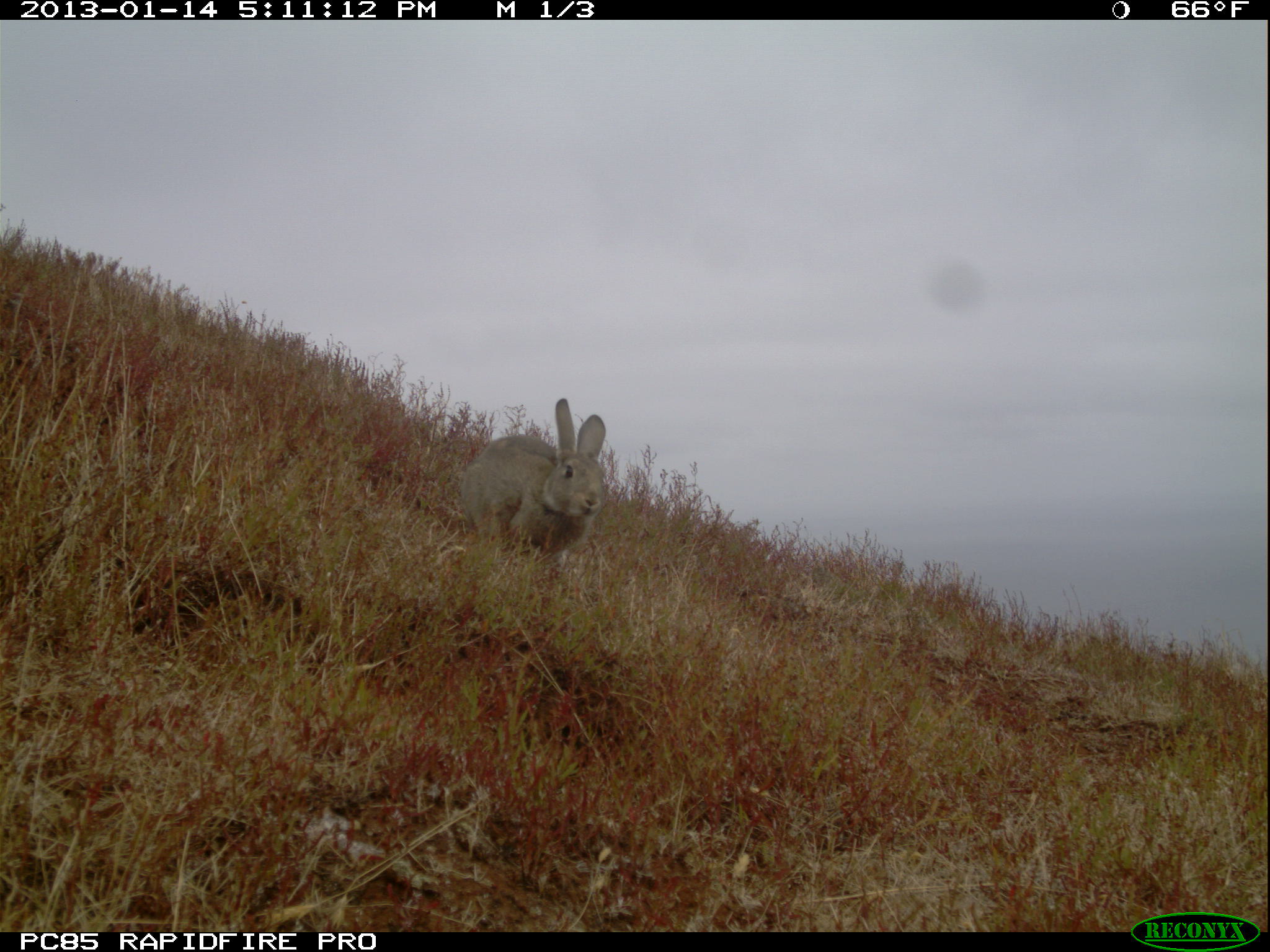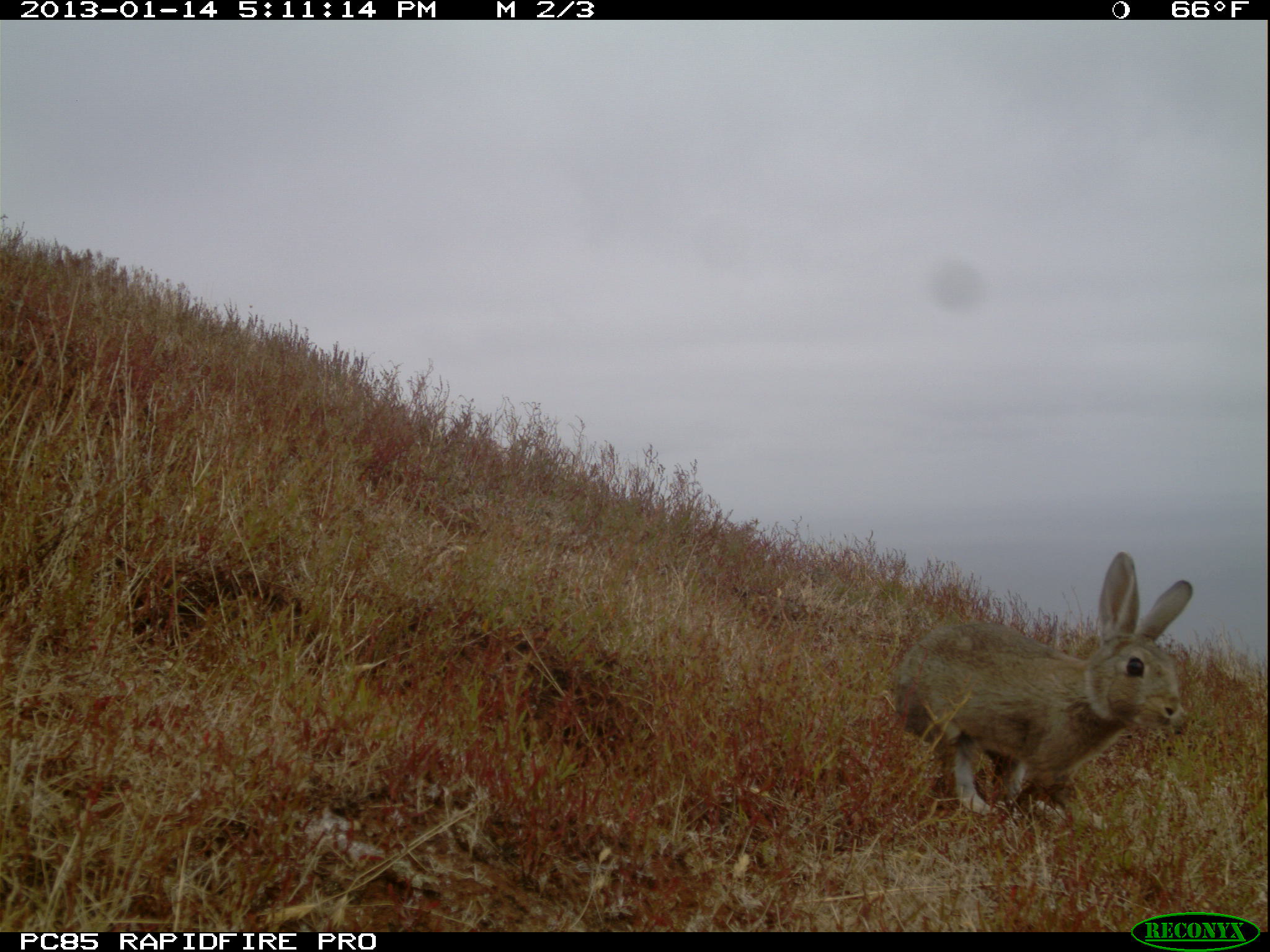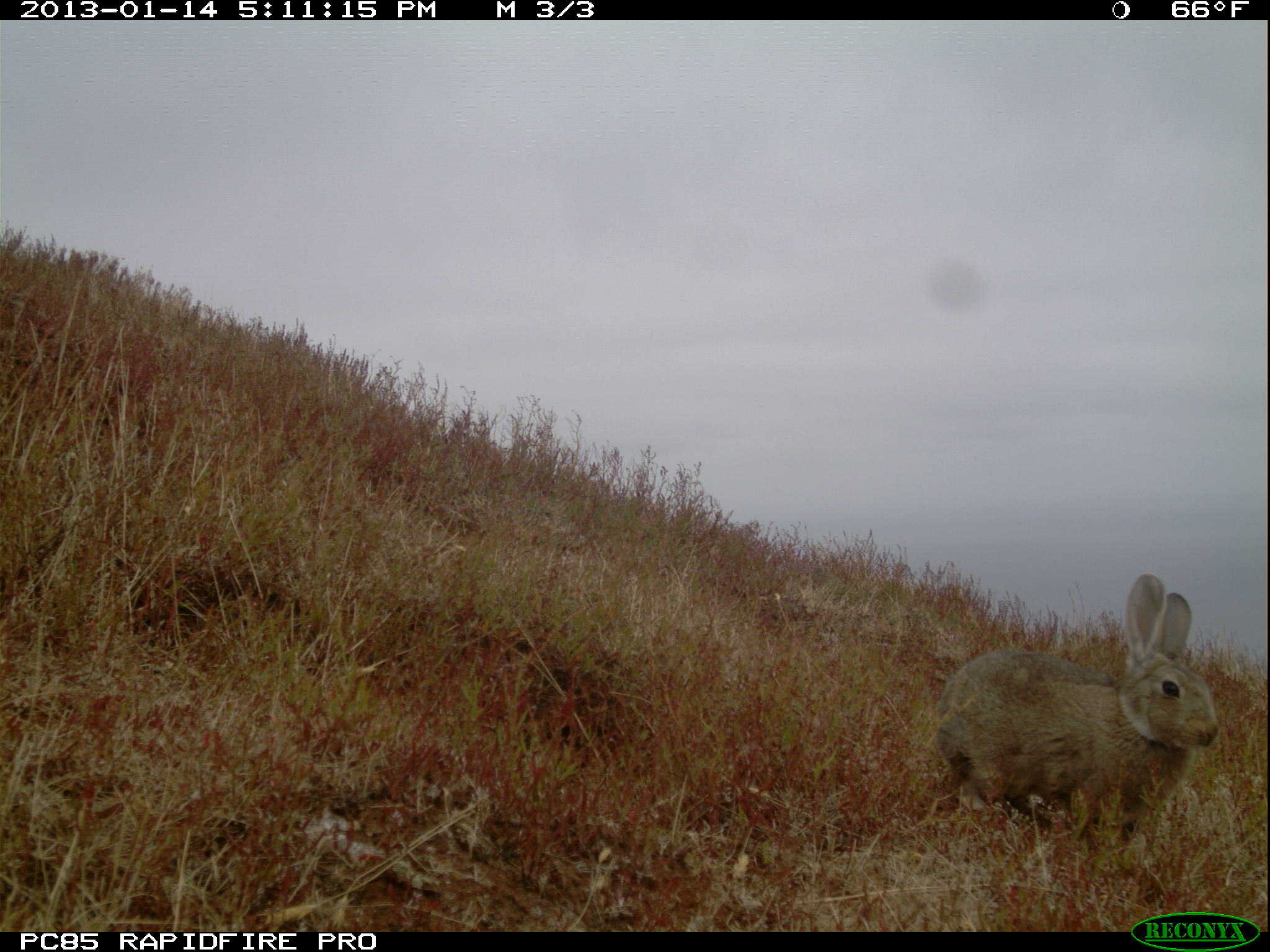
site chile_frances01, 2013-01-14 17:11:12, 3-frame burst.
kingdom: Animalia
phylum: Chordata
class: Mammalia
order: Lagomorpha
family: Leporidae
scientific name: Leporidae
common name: rabbits and hares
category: rabbit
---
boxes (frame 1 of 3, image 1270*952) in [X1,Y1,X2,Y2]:
rabbit: [456,399,608,568]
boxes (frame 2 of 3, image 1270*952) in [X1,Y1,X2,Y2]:
rabbit: [886,552,1197,829]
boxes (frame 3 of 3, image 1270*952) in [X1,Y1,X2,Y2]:
rabbit: [928,573,1221,886]